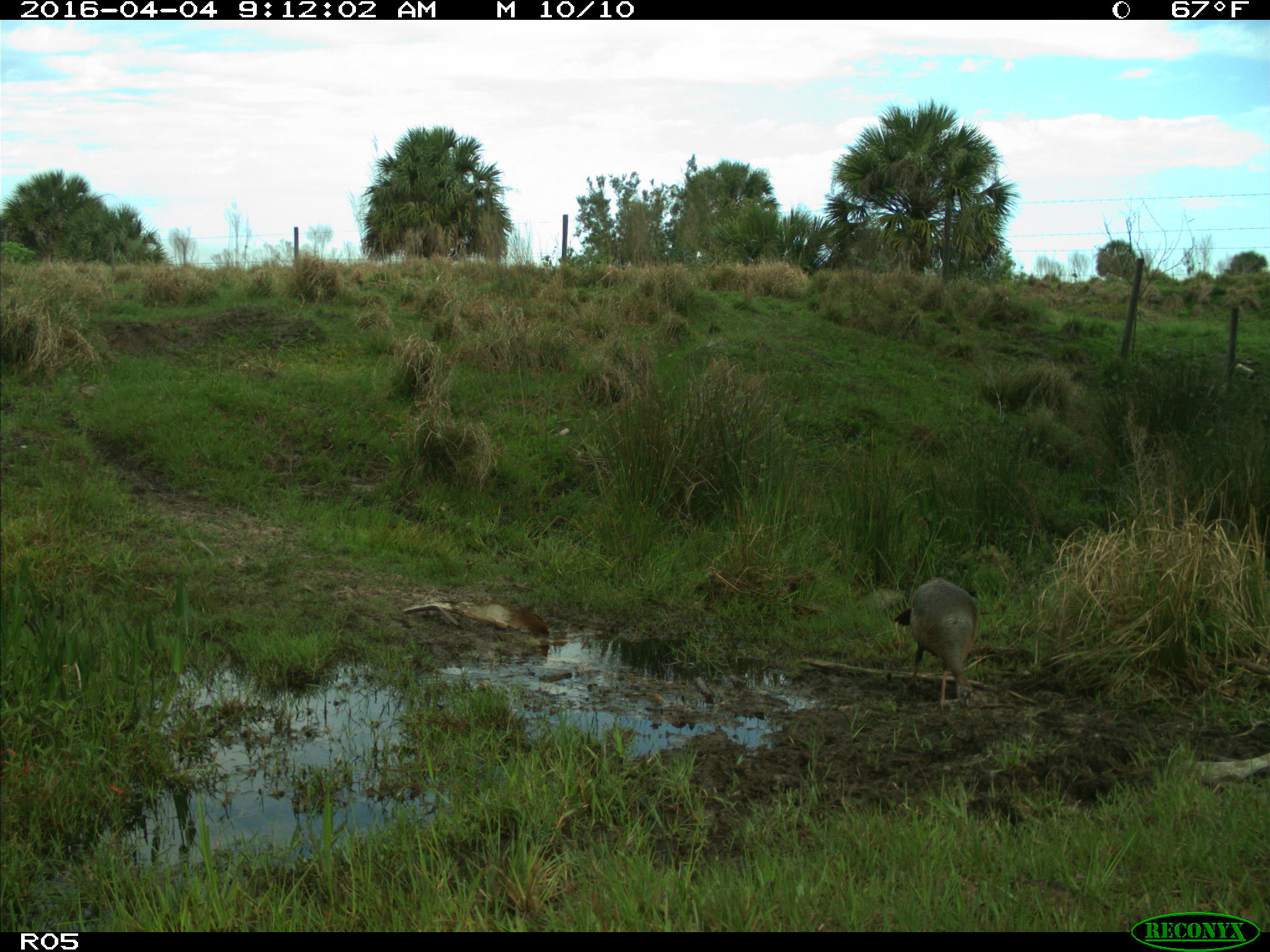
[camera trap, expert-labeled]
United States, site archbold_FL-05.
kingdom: Animalia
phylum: Chordata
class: Aves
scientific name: Aves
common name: birds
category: unidentified bird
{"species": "unidentified bird (birds) (Aves)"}